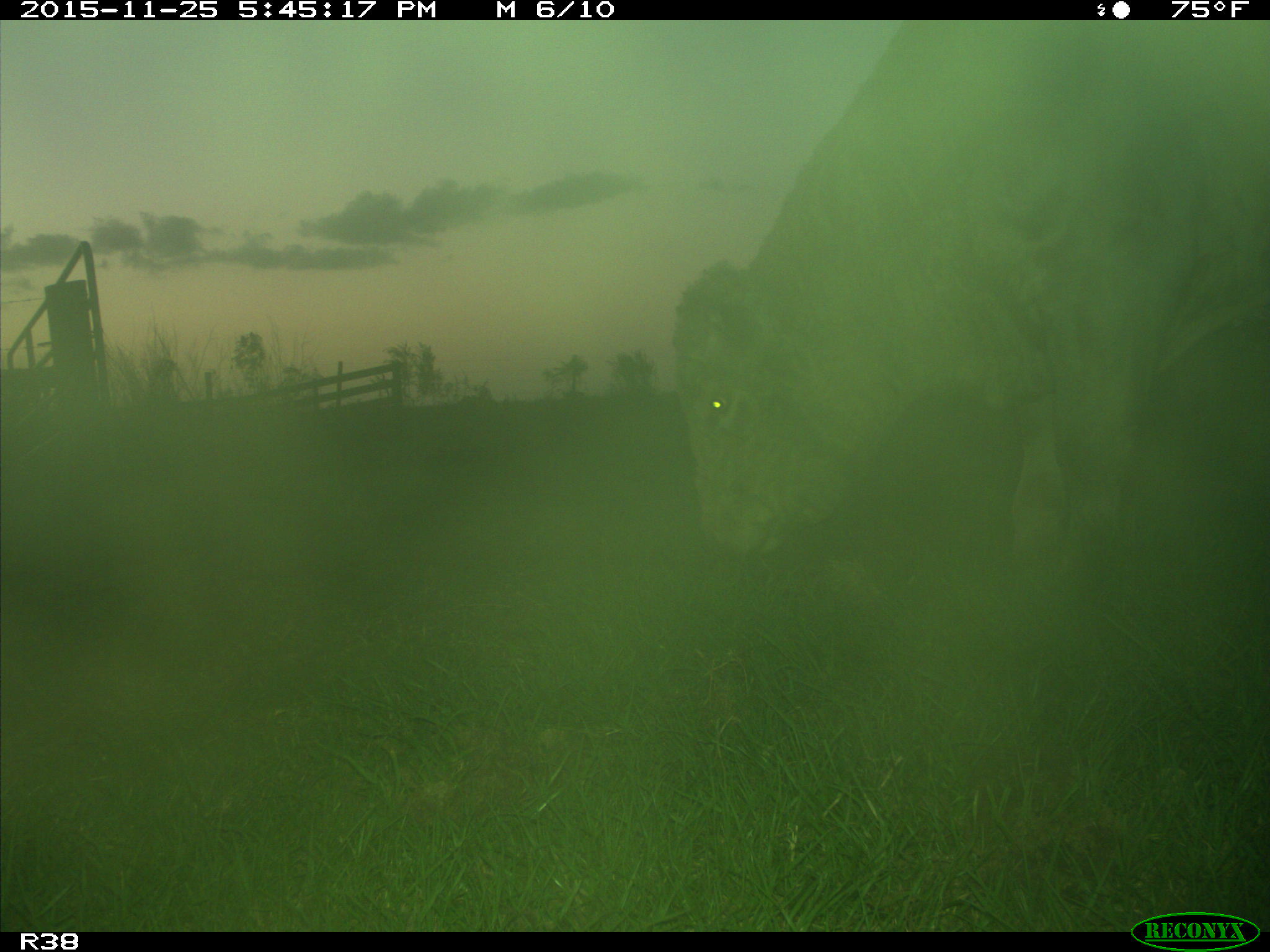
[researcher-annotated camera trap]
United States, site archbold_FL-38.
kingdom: Animalia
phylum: Chordata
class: Mammalia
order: Artiodactyla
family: Bovidae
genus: Bos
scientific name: Bos taurus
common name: domestic cow